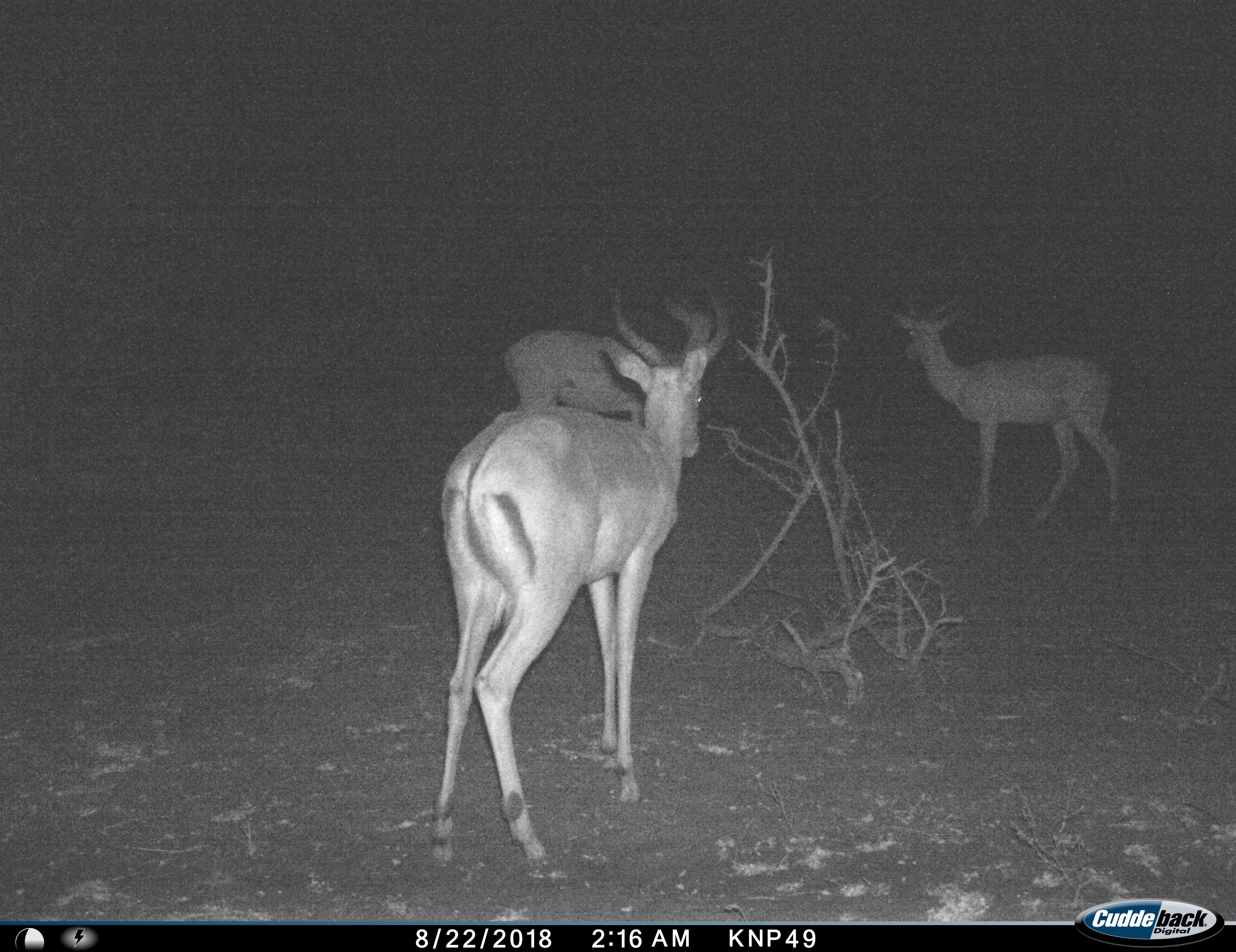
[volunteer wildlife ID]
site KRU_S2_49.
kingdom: Animalia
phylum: Chordata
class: Mammalia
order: Artiodactyla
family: Bovidae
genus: Aepyceros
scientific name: Aepyceros melampus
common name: impala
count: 3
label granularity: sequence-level